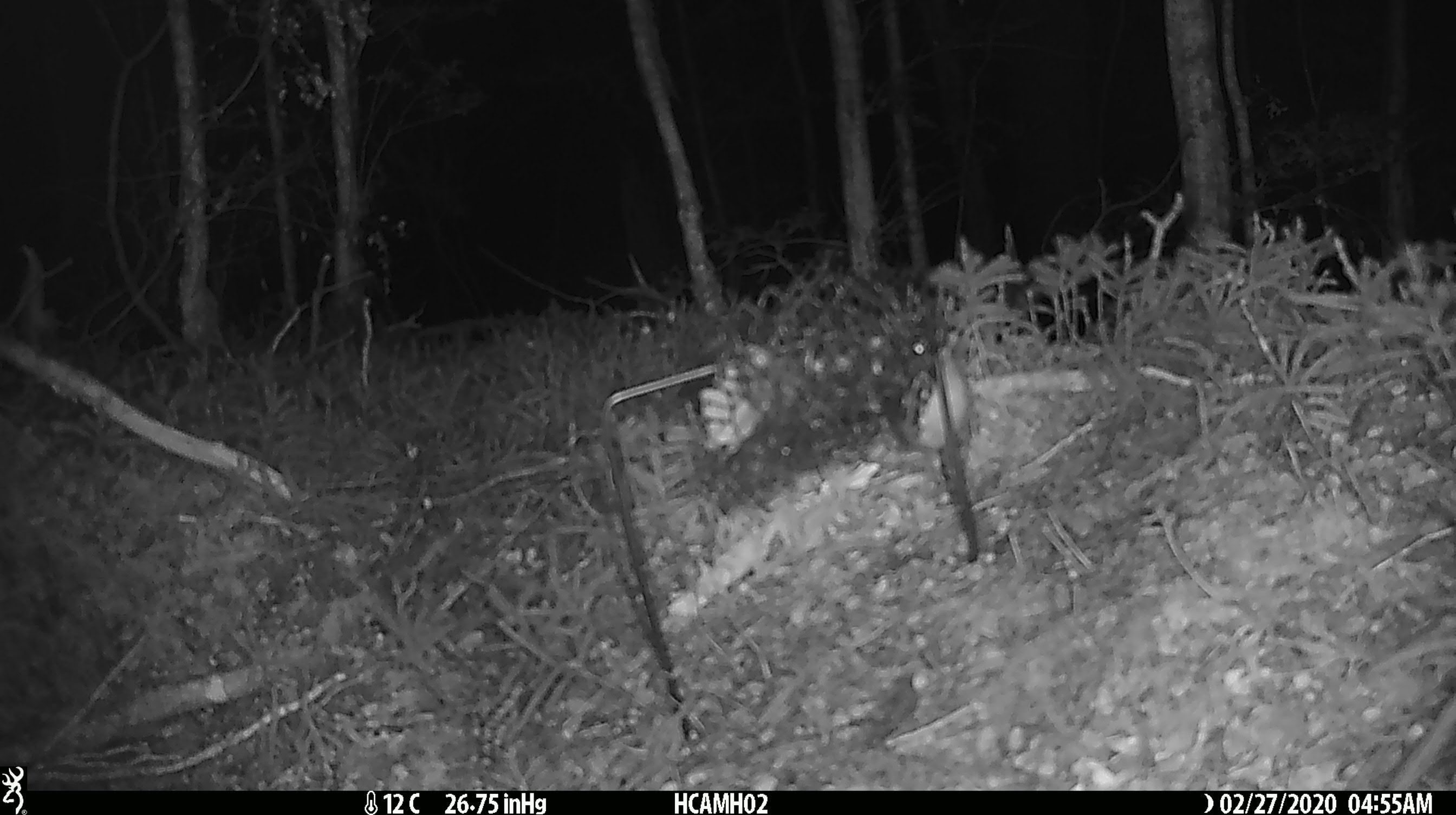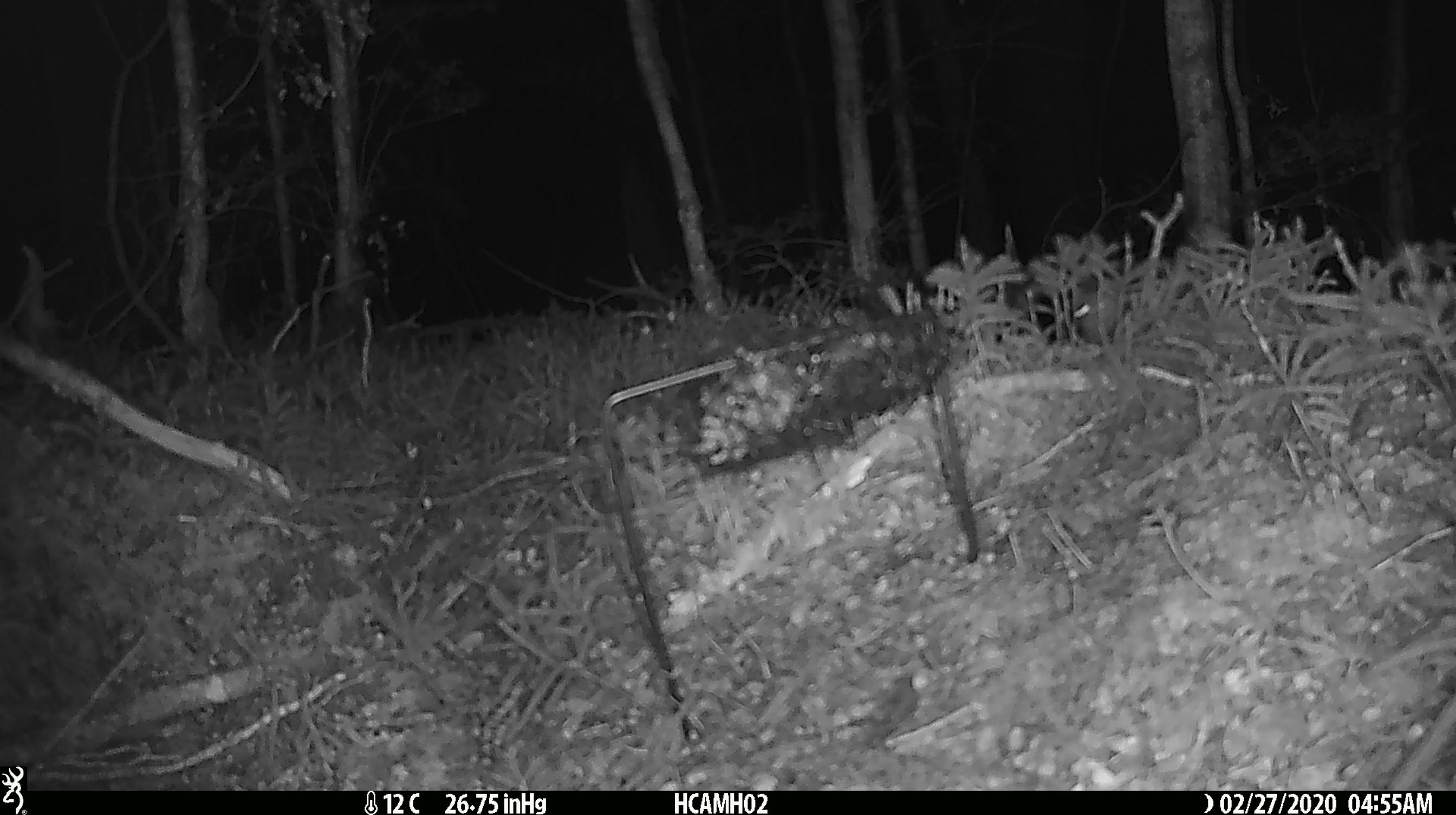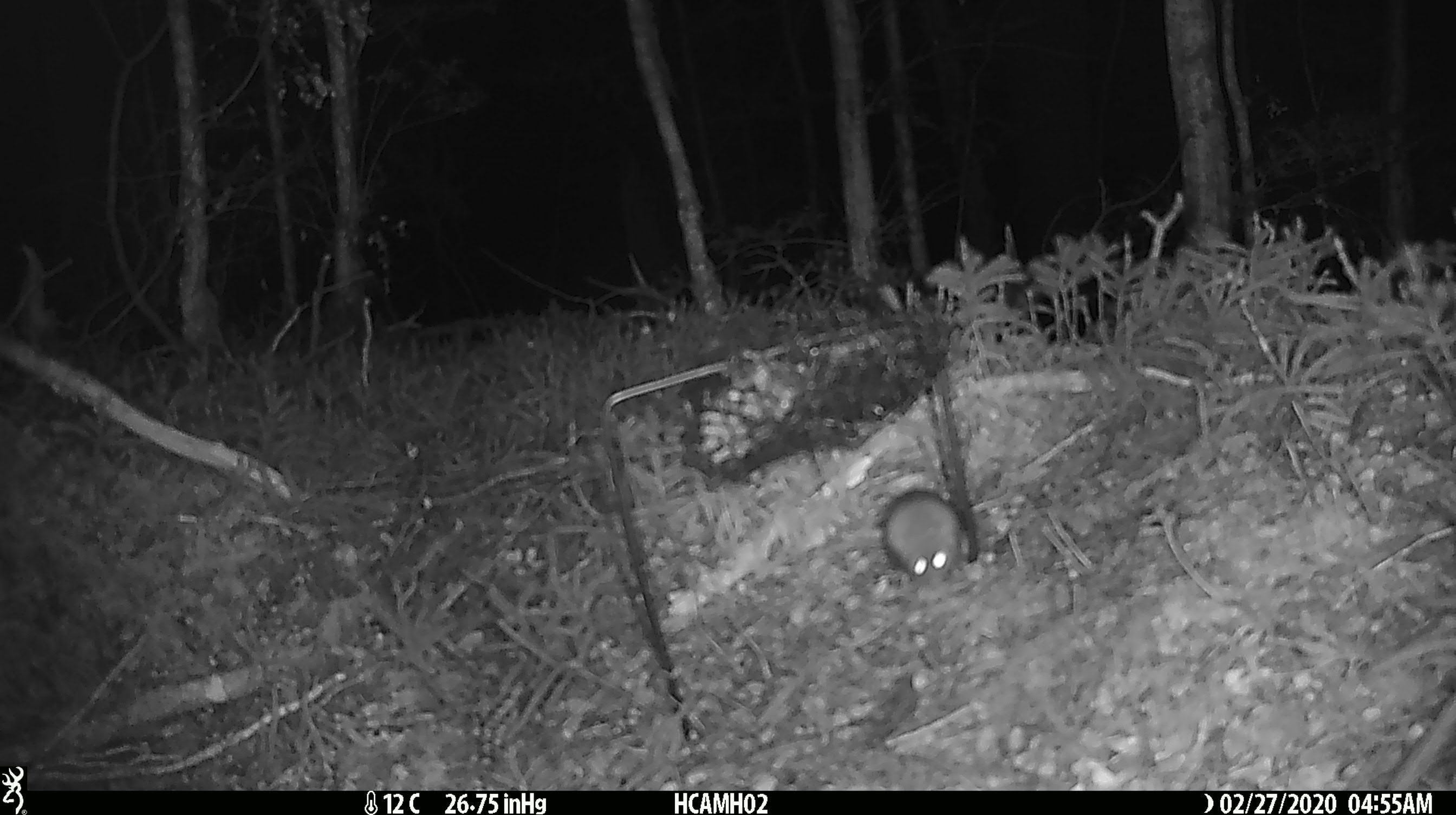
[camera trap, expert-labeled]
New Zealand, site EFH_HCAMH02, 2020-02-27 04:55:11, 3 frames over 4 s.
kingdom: Animalia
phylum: Chordata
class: Mammalia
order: Rodentia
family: Muridae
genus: Mus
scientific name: Mus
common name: mouse